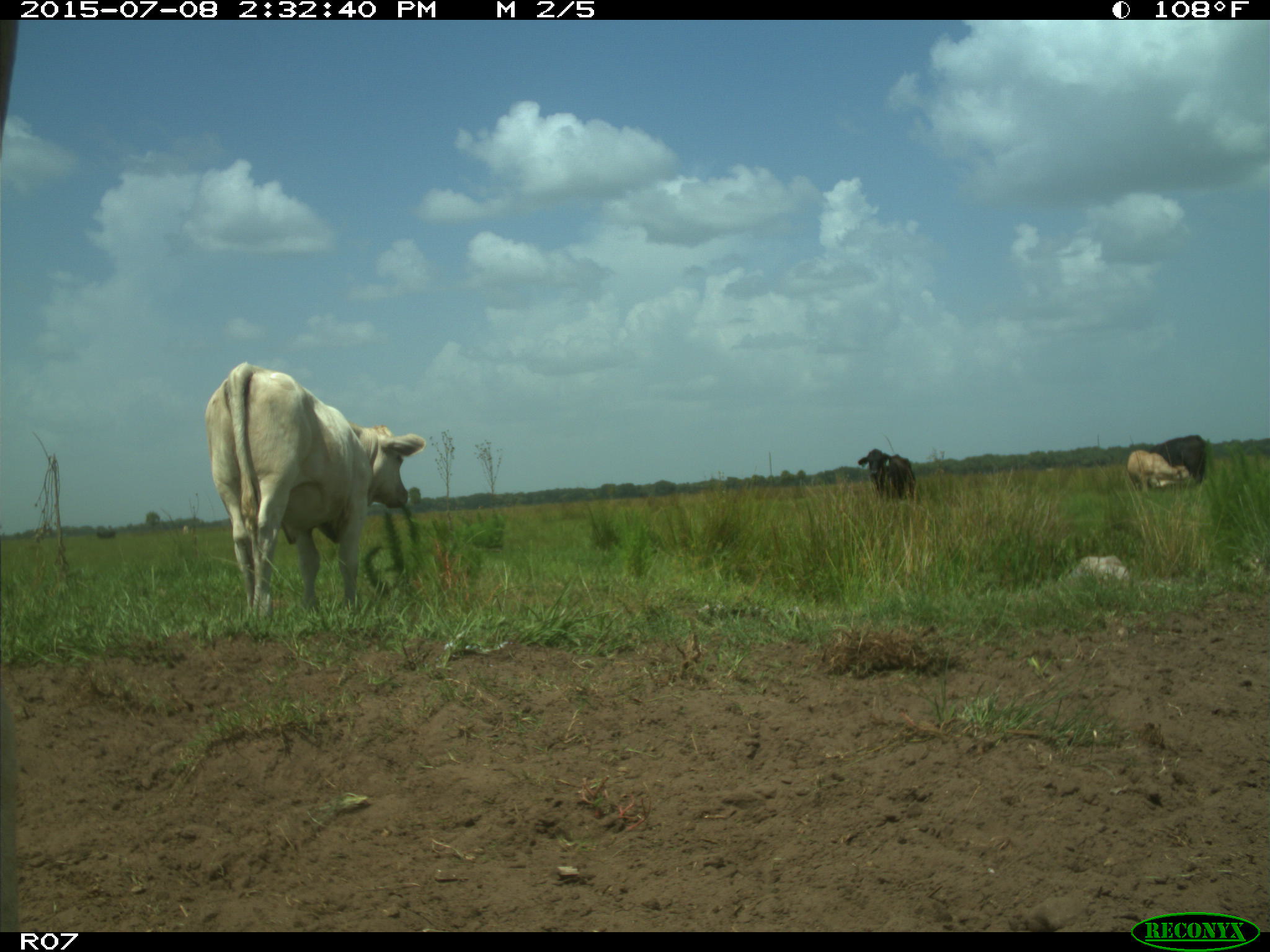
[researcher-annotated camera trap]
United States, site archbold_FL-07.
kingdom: Animalia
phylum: Chordata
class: Mammalia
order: Artiodactyla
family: Bovidae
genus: Bos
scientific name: Bos taurus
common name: domestic cow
Bos taurus (domestic cow).